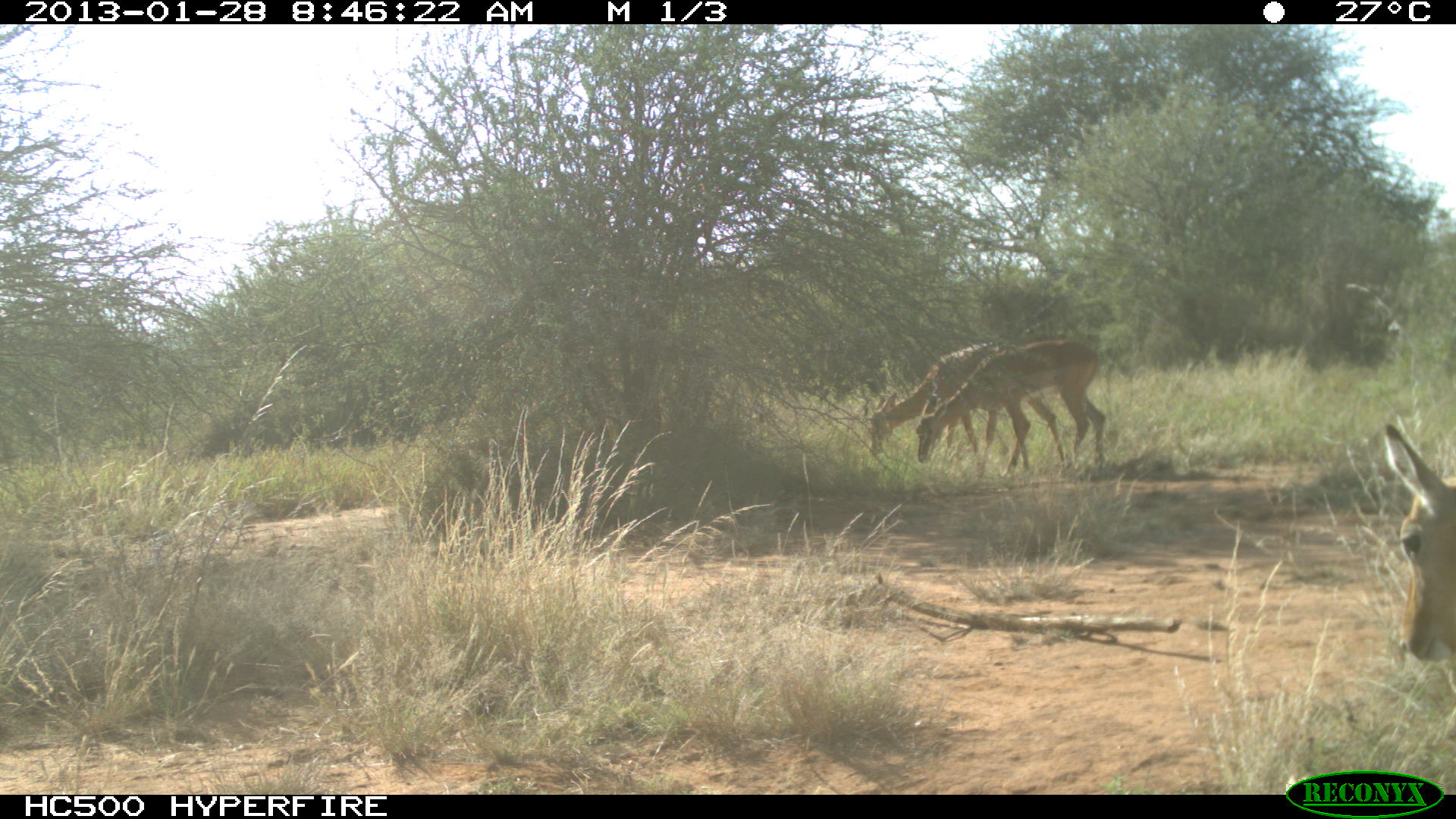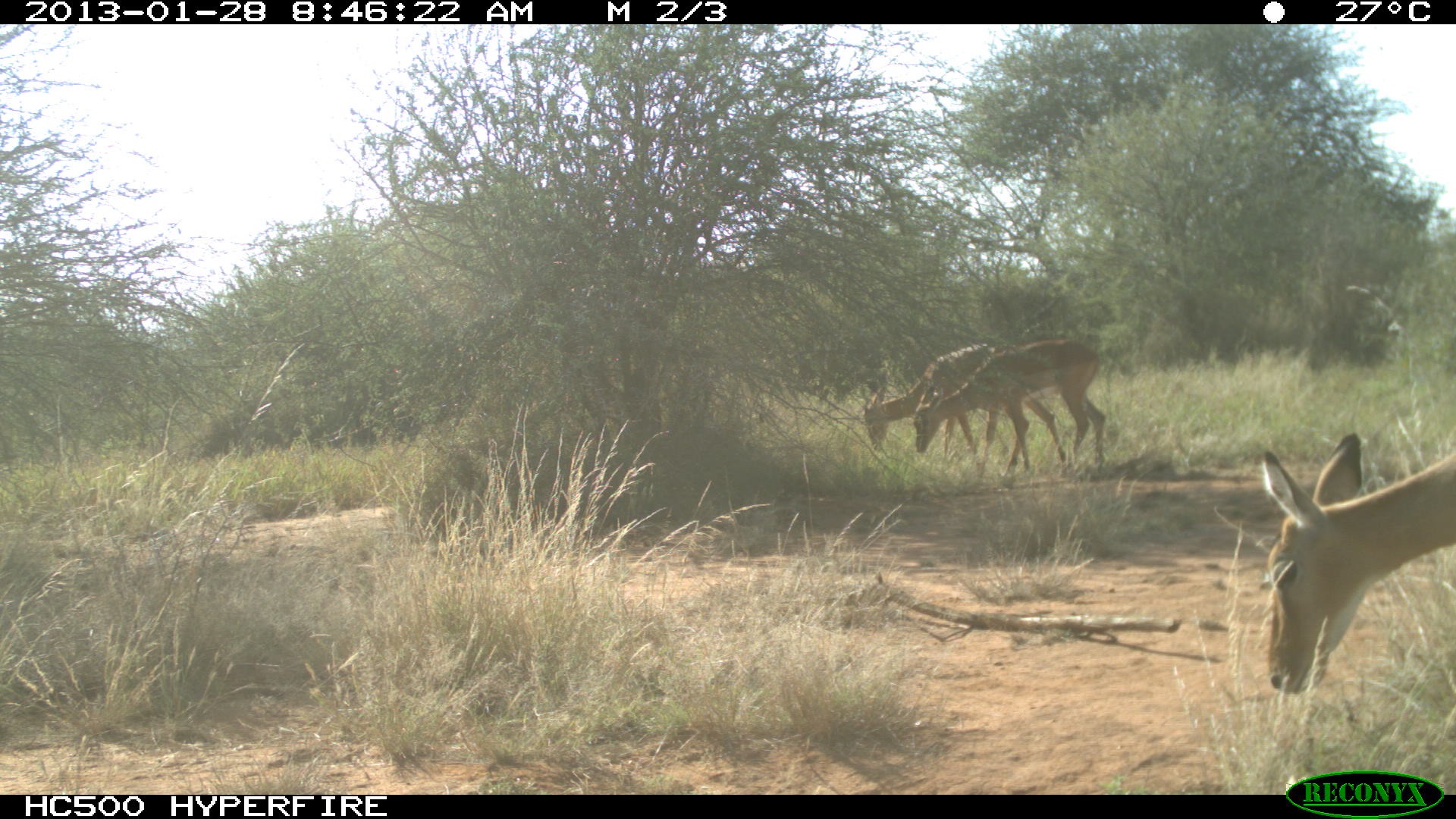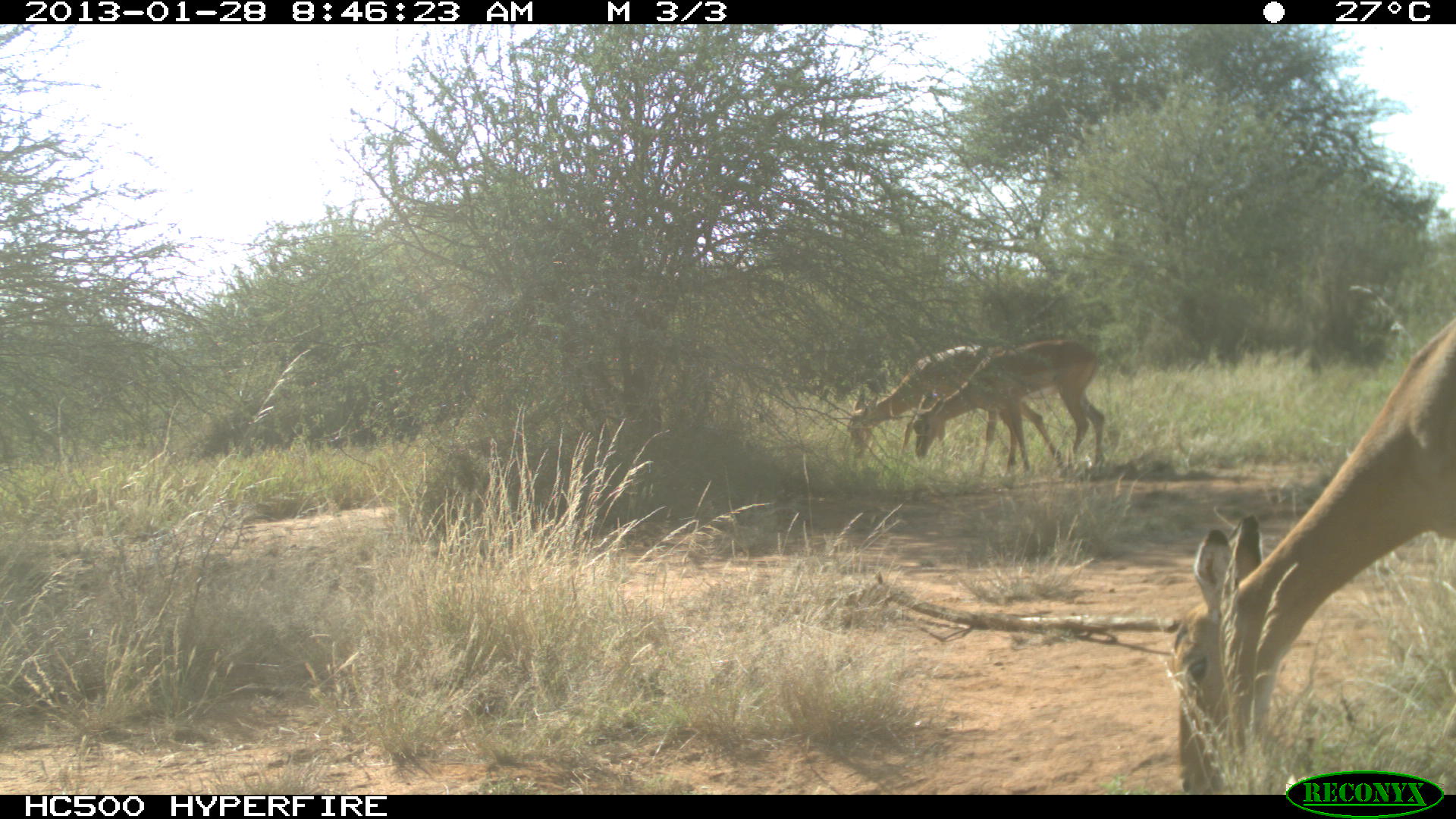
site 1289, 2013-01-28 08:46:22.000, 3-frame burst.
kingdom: Animalia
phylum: Chordata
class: Mammalia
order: Artiodactyla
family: Bovidae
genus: Aepyceros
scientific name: Aepyceros melampus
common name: impala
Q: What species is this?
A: Aepyceros melampus (impala).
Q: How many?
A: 3.